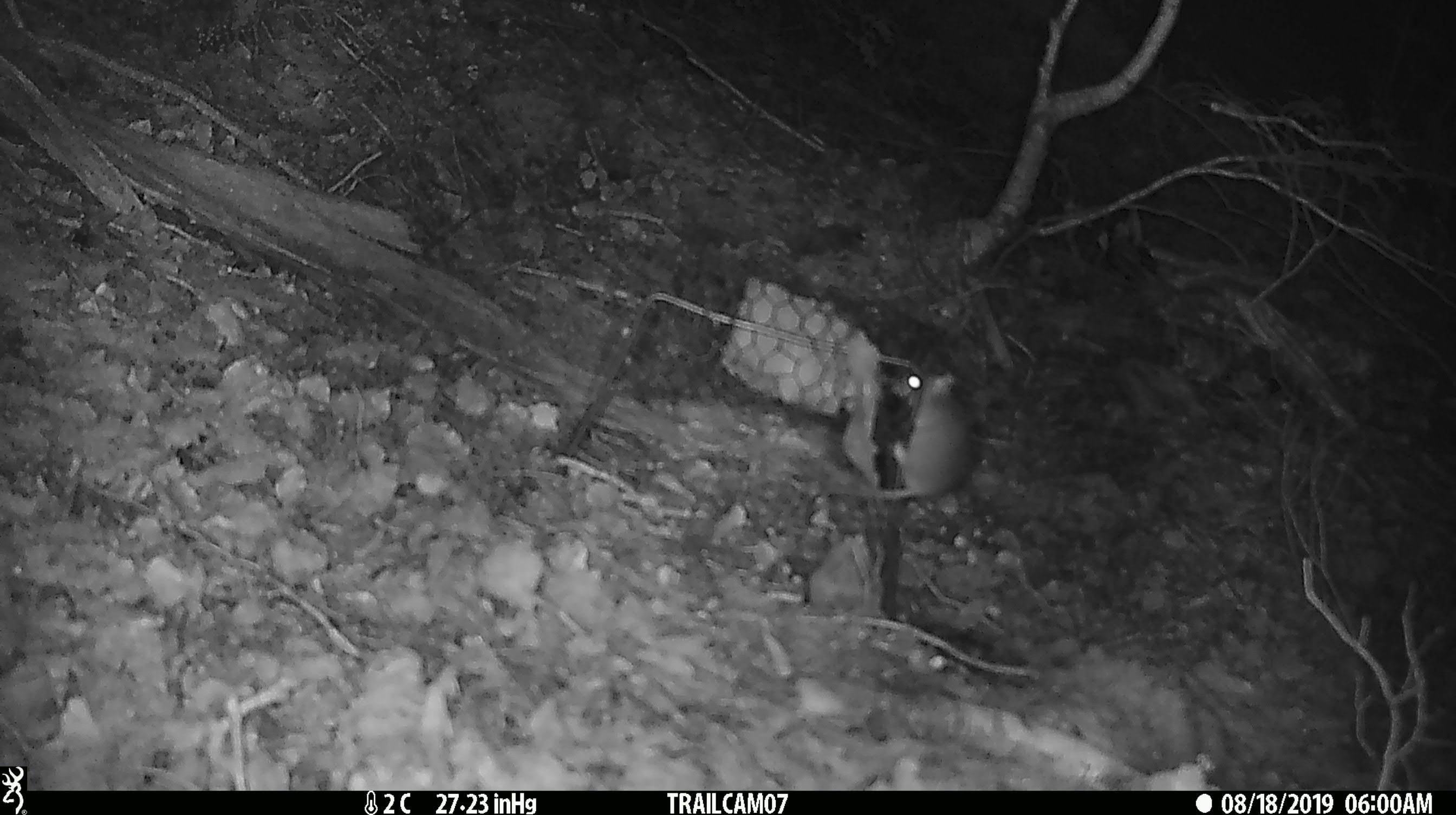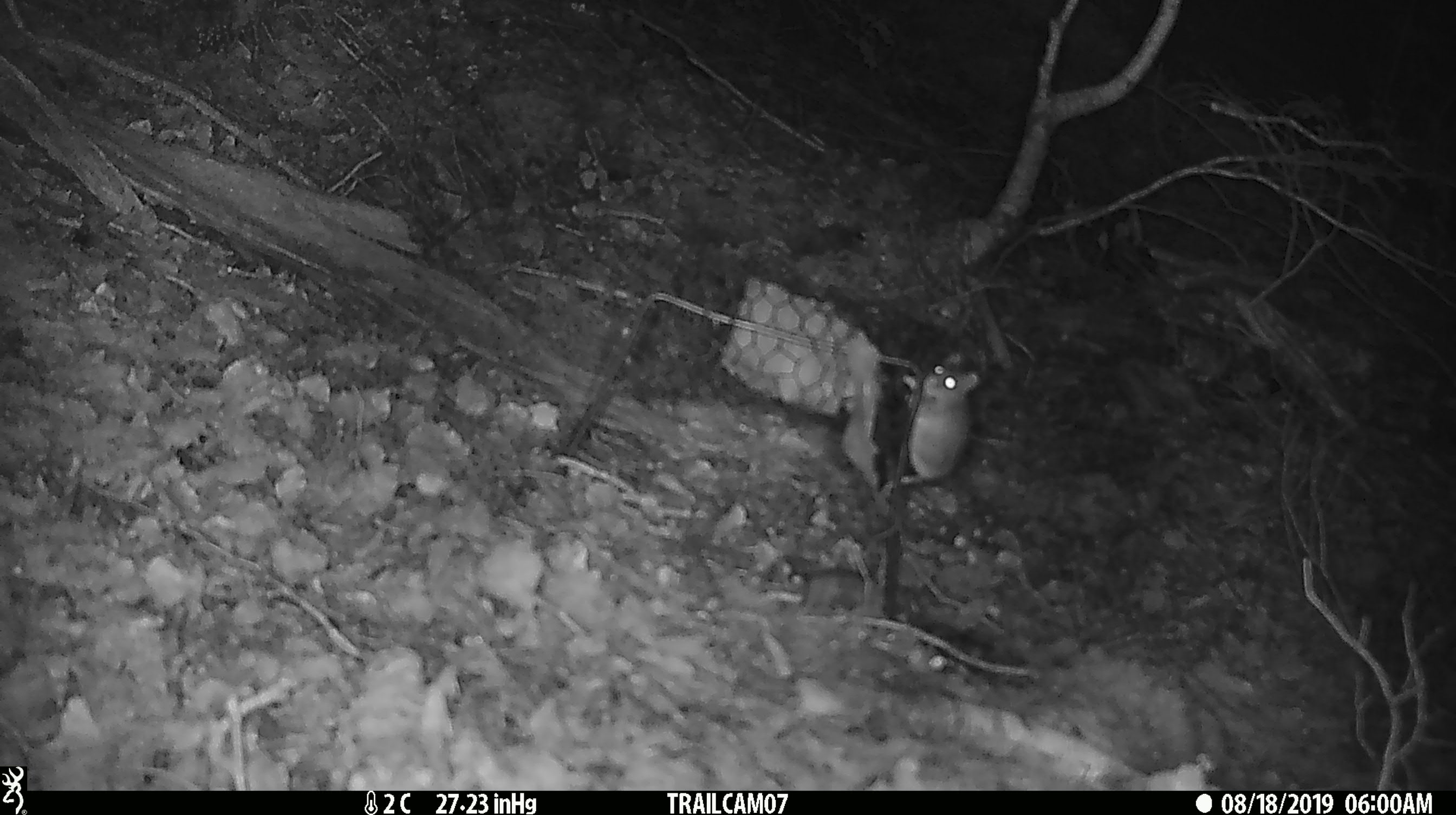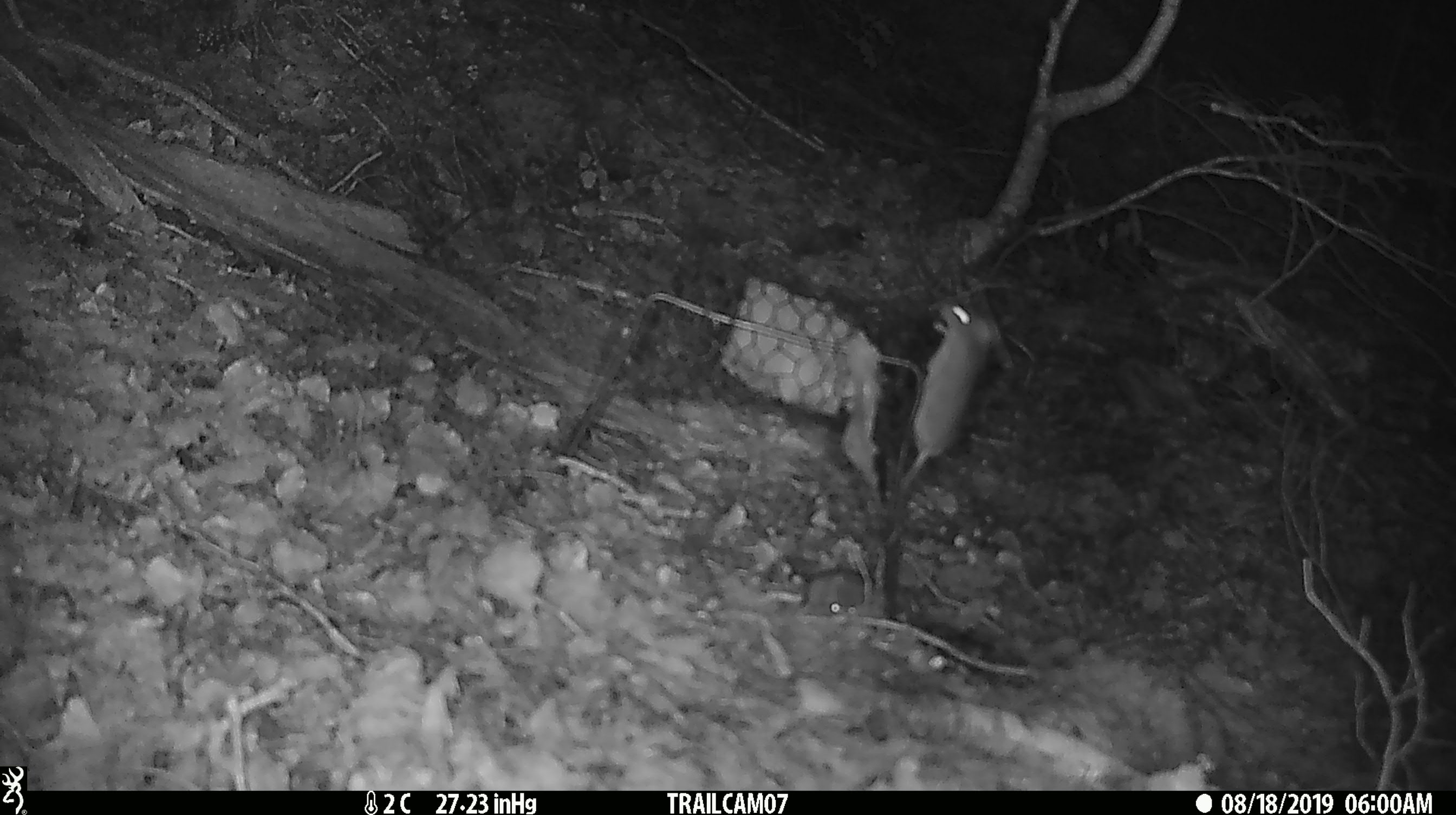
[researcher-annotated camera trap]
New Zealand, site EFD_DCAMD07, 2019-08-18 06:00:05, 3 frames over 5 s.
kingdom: Animalia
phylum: Chordata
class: Mammalia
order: Rodentia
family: Muridae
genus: Mus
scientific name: Mus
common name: mouse